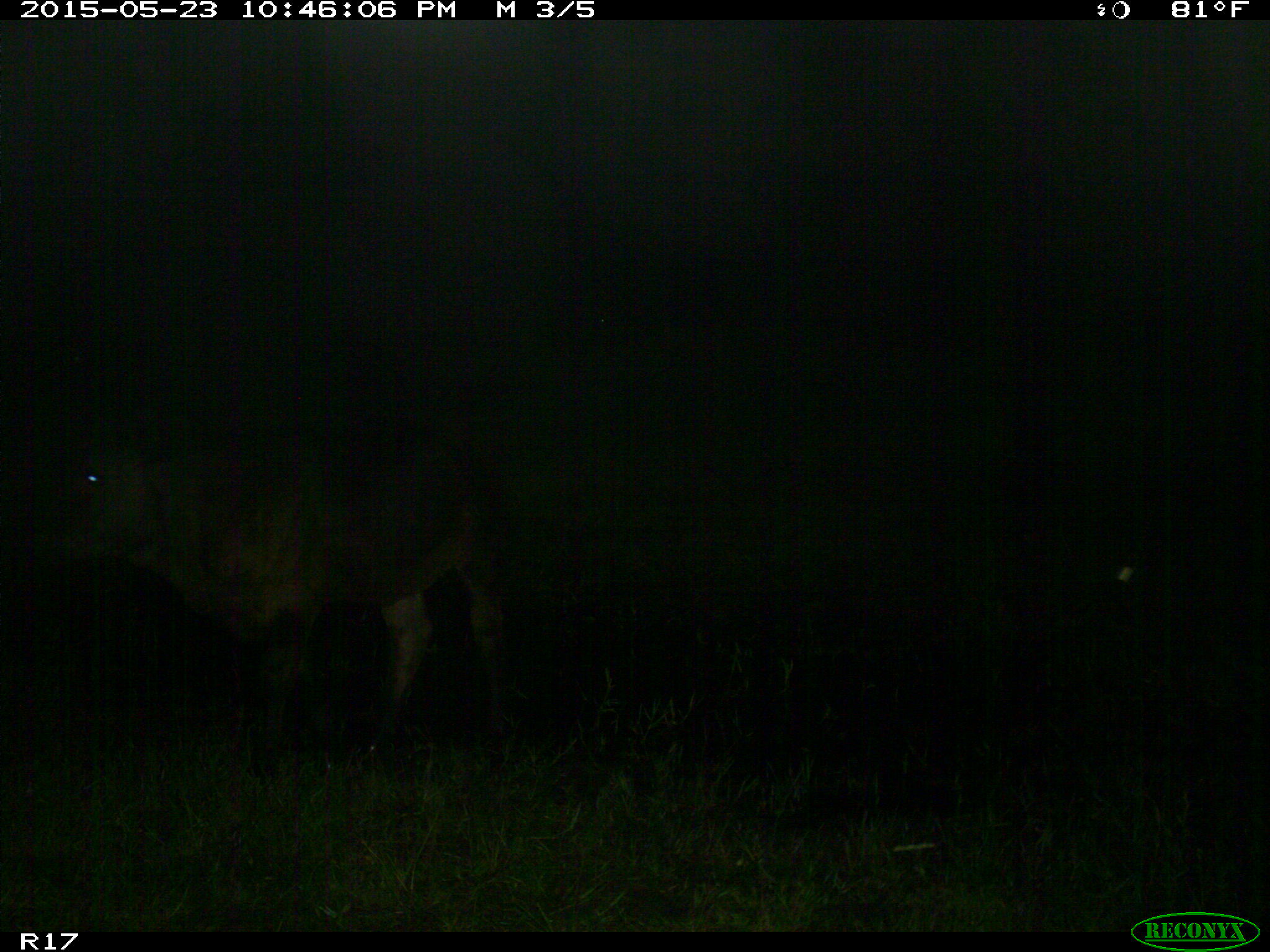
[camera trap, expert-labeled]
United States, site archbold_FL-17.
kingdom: Animalia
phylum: Chordata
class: Mammalia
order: Artiodactyla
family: Bovidae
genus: Bos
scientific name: Bos taurus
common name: domestic cow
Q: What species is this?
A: Bos taurus (domestic cow).